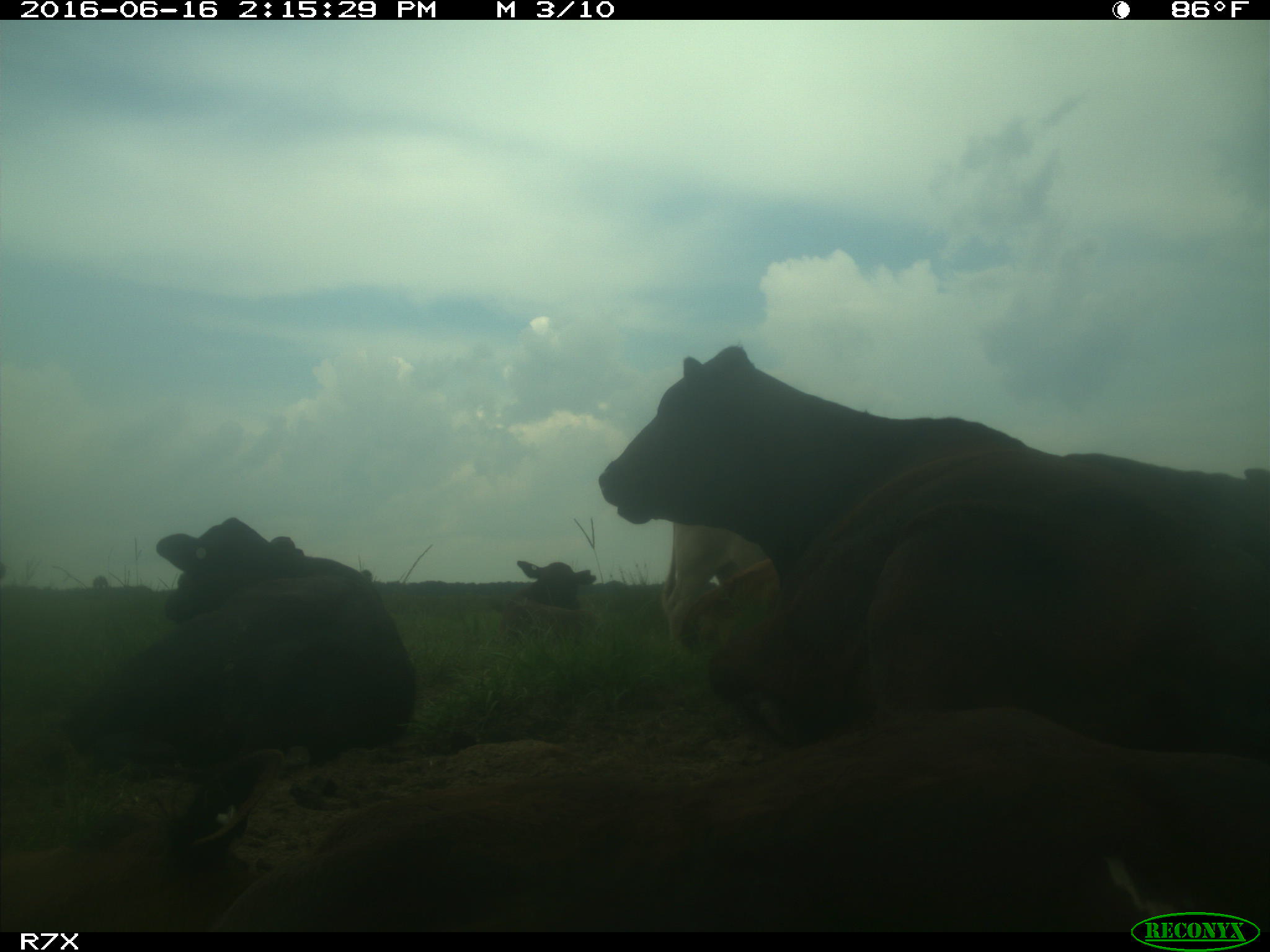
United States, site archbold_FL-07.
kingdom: Animalia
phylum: Chordata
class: Mammalia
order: Artiodactyla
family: Bovidae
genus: Bos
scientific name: Bos taurus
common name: domestic cow